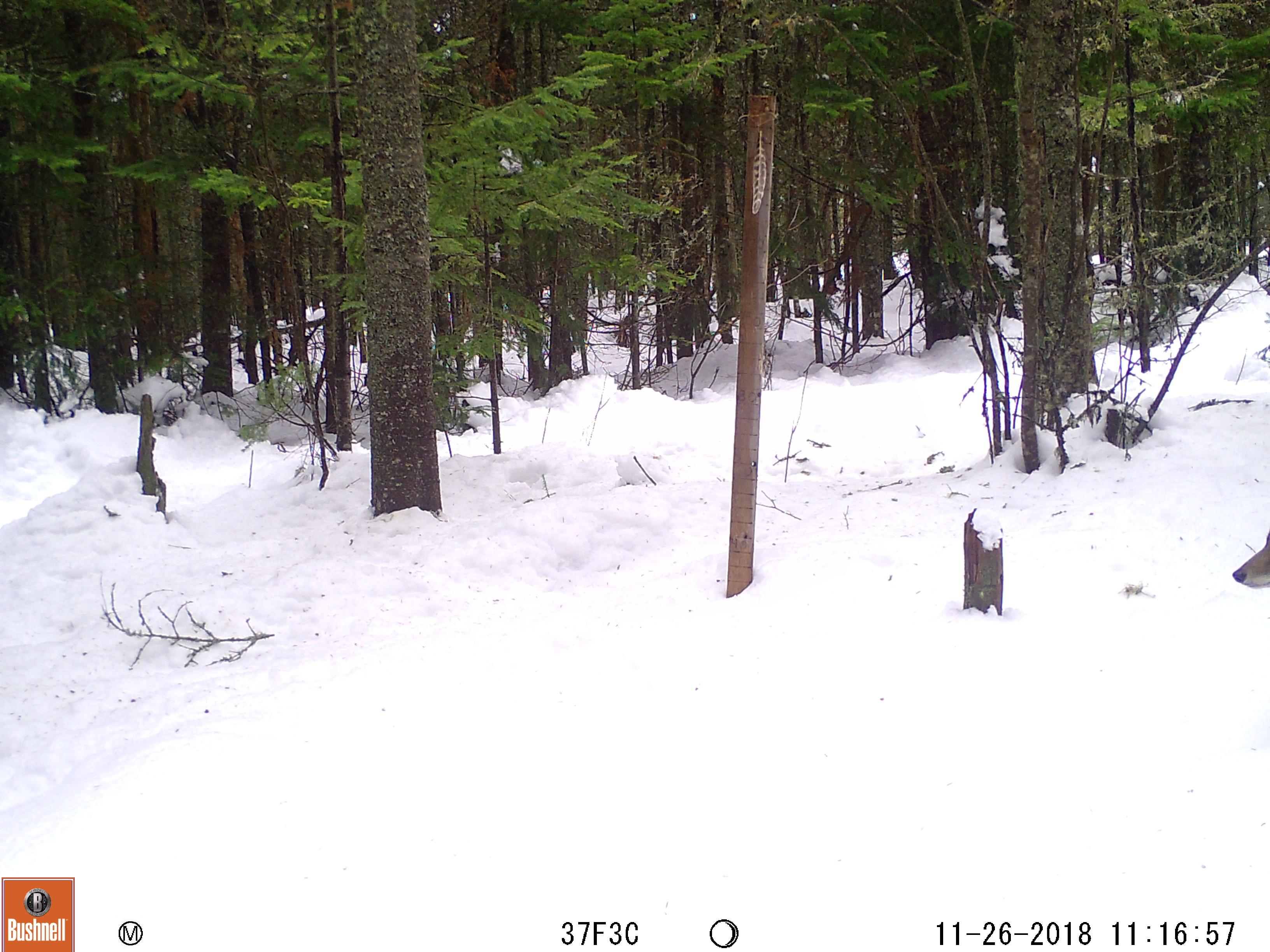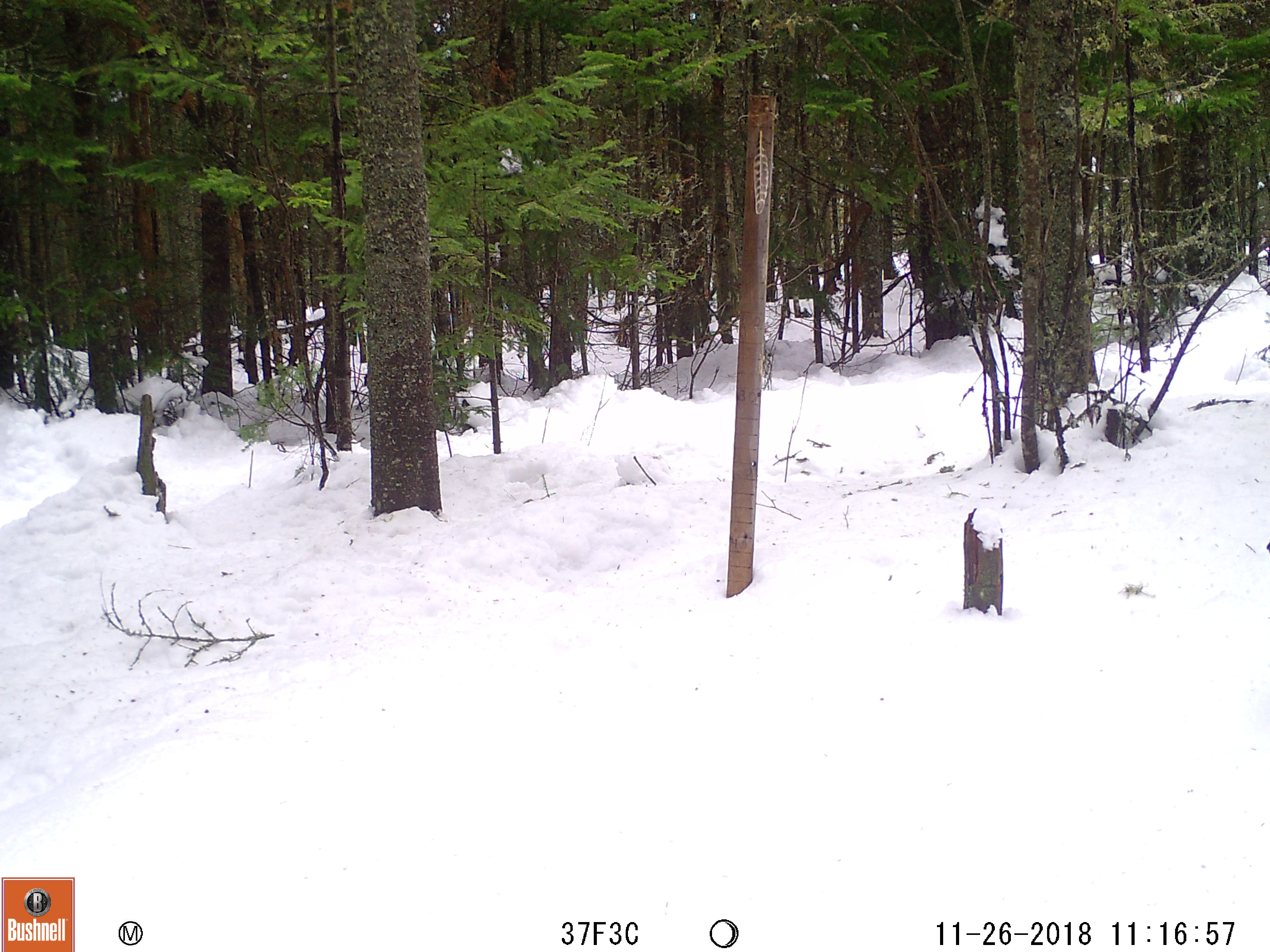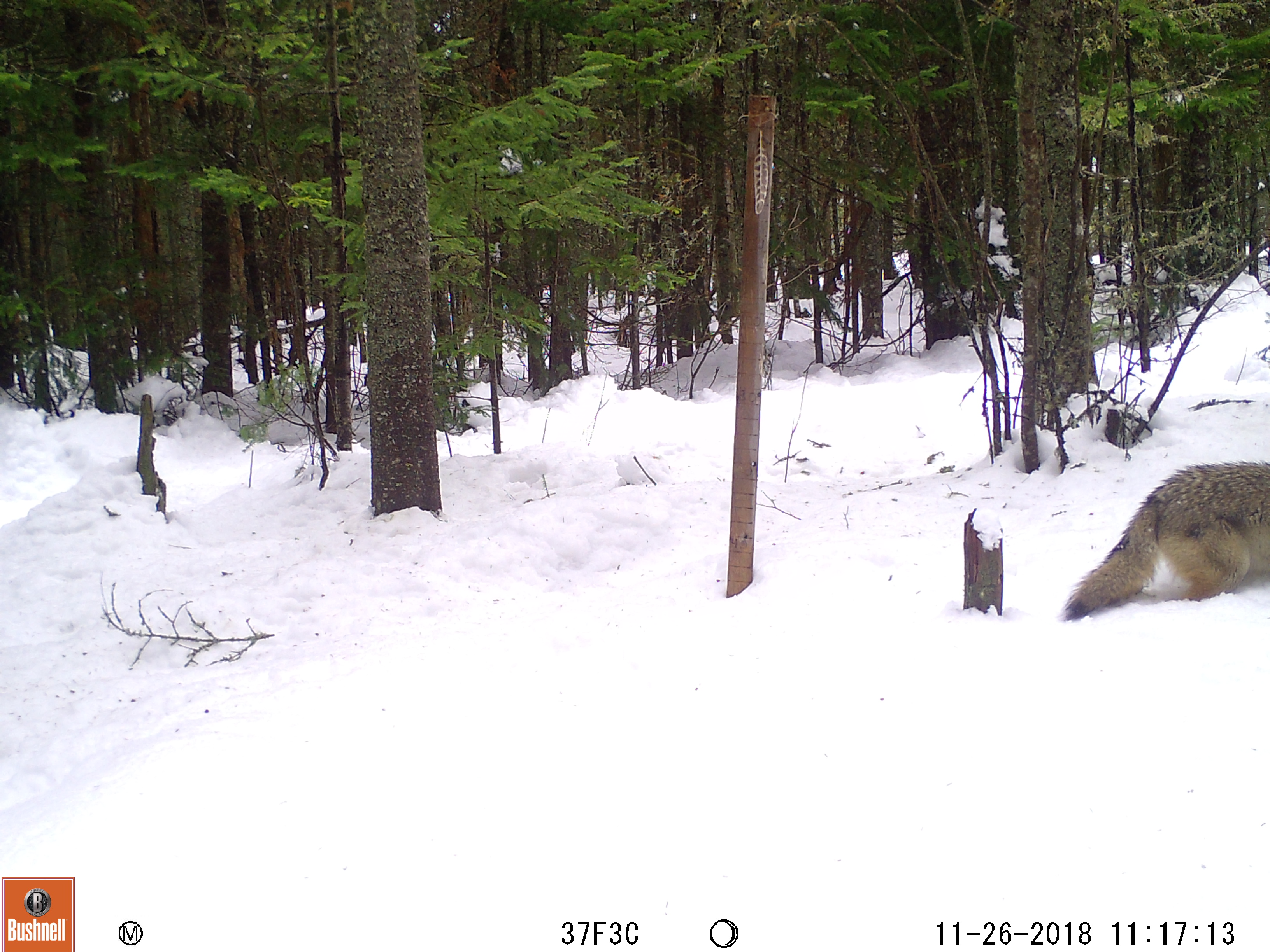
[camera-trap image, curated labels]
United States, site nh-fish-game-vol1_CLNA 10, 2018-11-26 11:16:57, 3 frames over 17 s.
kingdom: Animalia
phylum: Chordata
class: Mammalia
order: Carnivora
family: Canidae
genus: Canis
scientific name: Canis latrans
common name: coyote